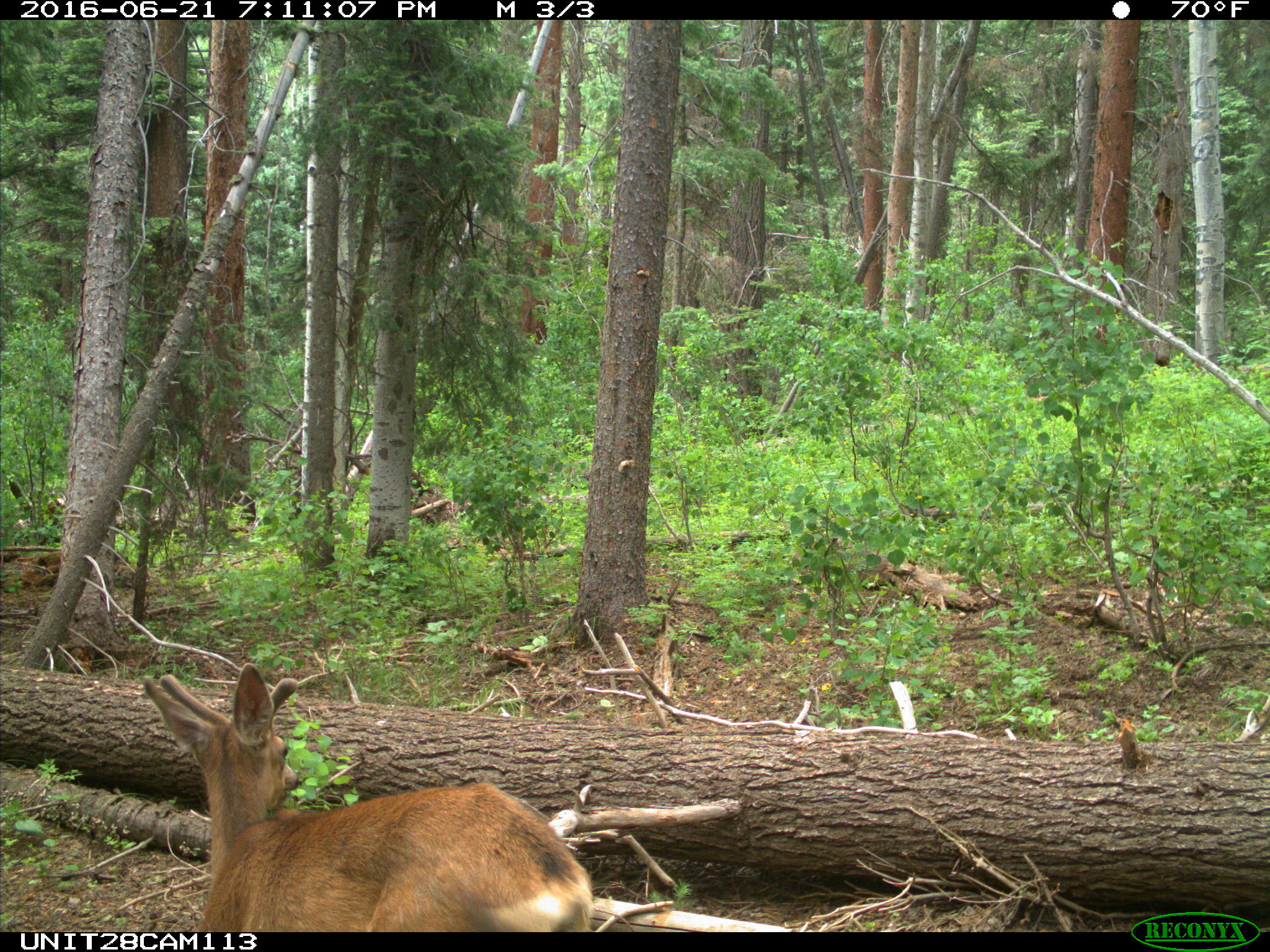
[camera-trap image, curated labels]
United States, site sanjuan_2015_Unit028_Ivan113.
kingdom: Animalia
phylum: Chordata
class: Mammalia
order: Artiodactyla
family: Cervidae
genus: Odocoileus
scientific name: Odocoileus hemionus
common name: mule deer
Odocoileus hemionus (mule deer).